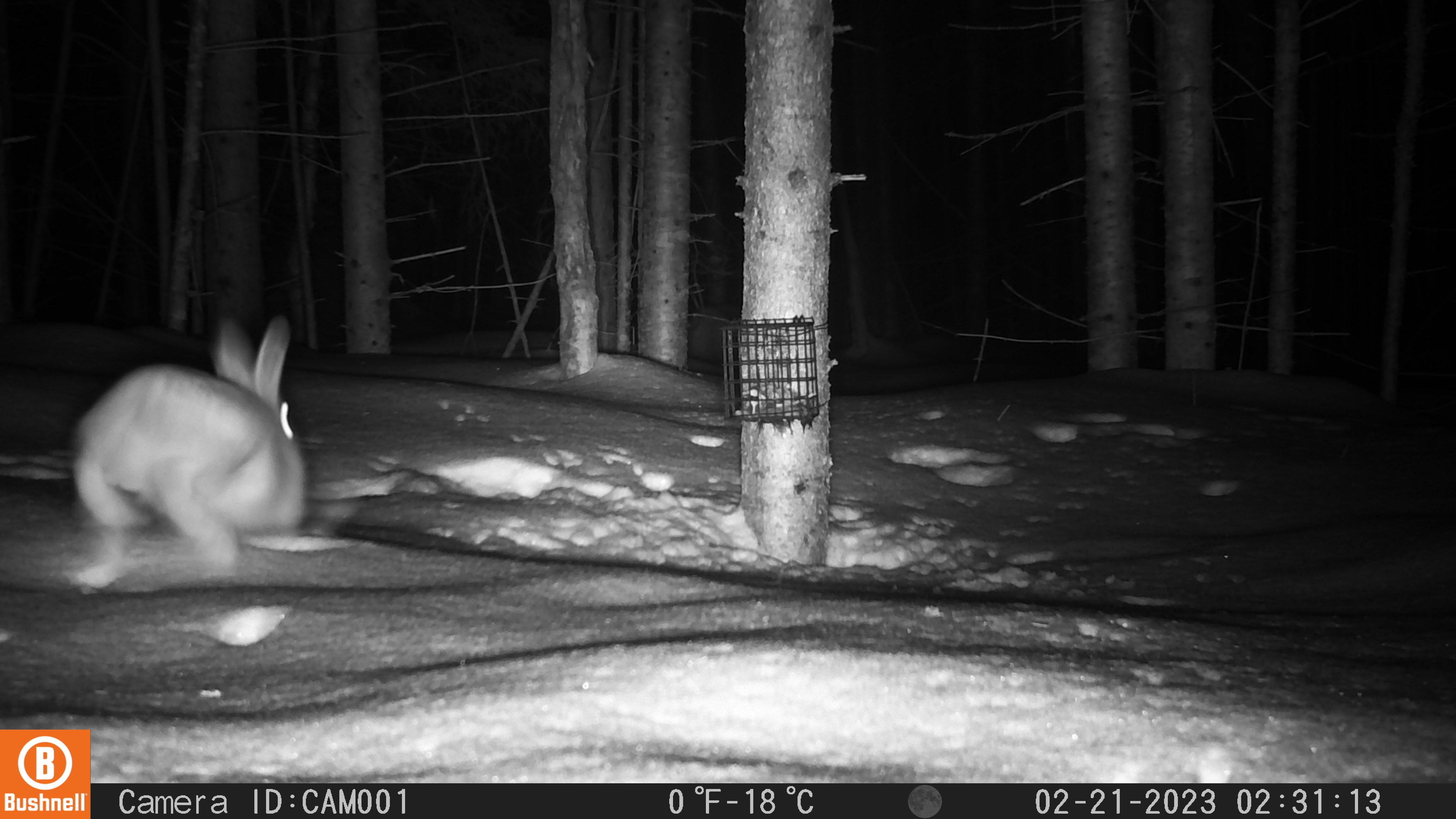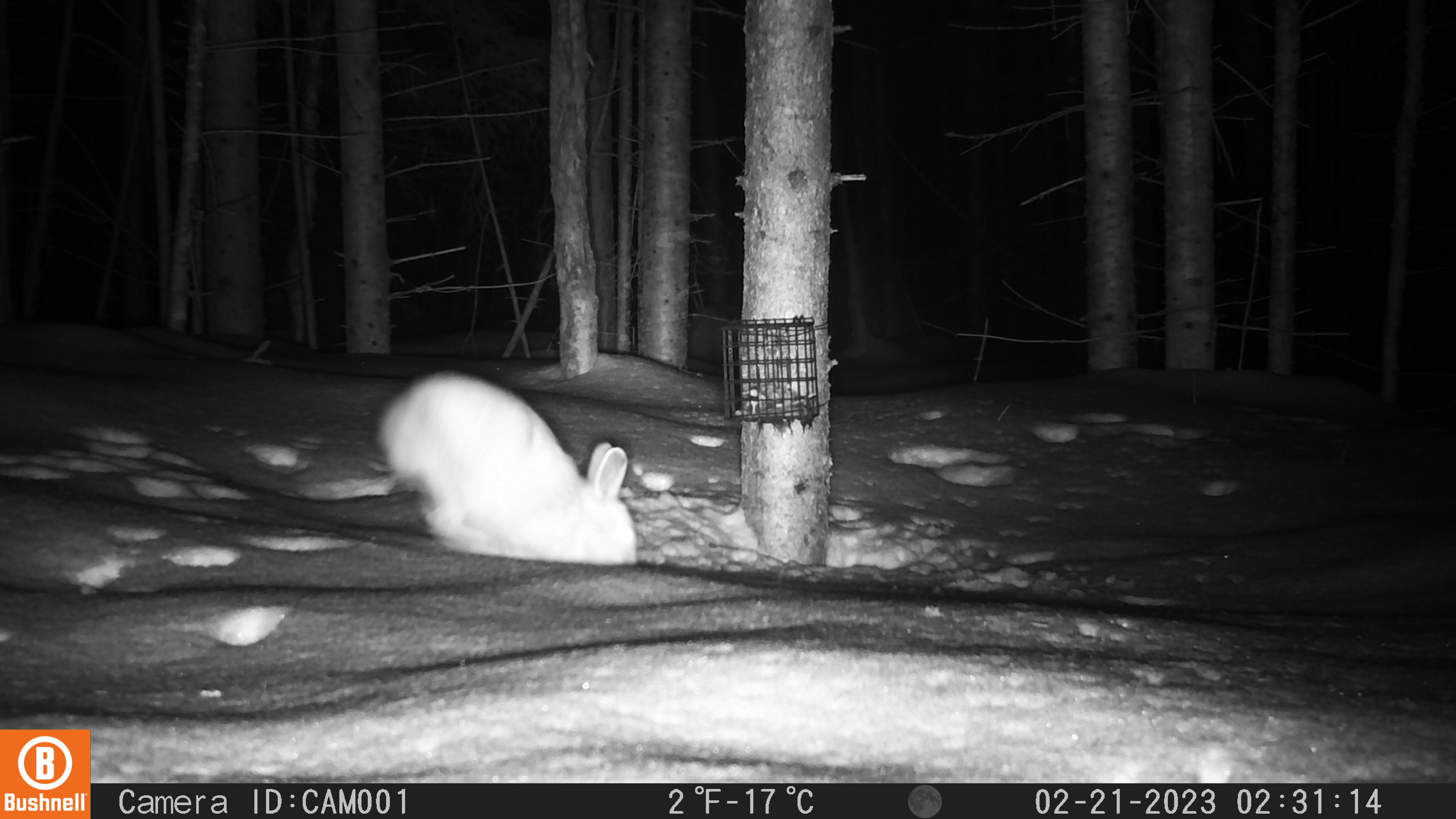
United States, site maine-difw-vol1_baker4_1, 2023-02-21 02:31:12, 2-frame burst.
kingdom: Animalia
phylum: Chordata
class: Mammalia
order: Lagomorpha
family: Leporidae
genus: Lepus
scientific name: Lepus americanus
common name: snowshoe hare